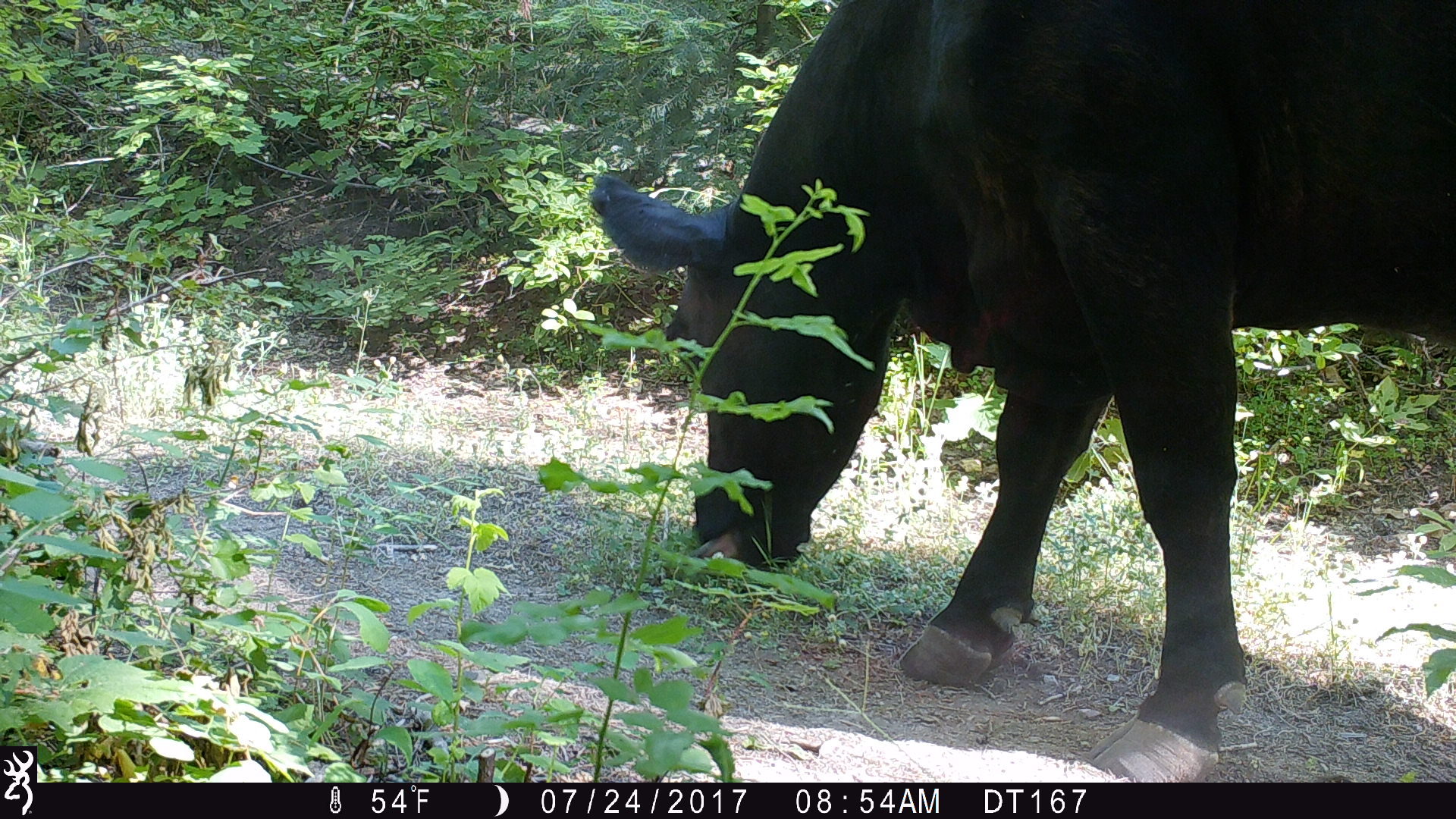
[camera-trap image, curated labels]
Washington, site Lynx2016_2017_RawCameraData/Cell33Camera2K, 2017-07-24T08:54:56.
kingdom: Animalia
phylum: Chordata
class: Mammalia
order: Artiodactyla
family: Bovidae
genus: Bos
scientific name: Bos taurus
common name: domestic cattle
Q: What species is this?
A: Domestic cattle (Bos taurus).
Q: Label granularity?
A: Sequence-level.